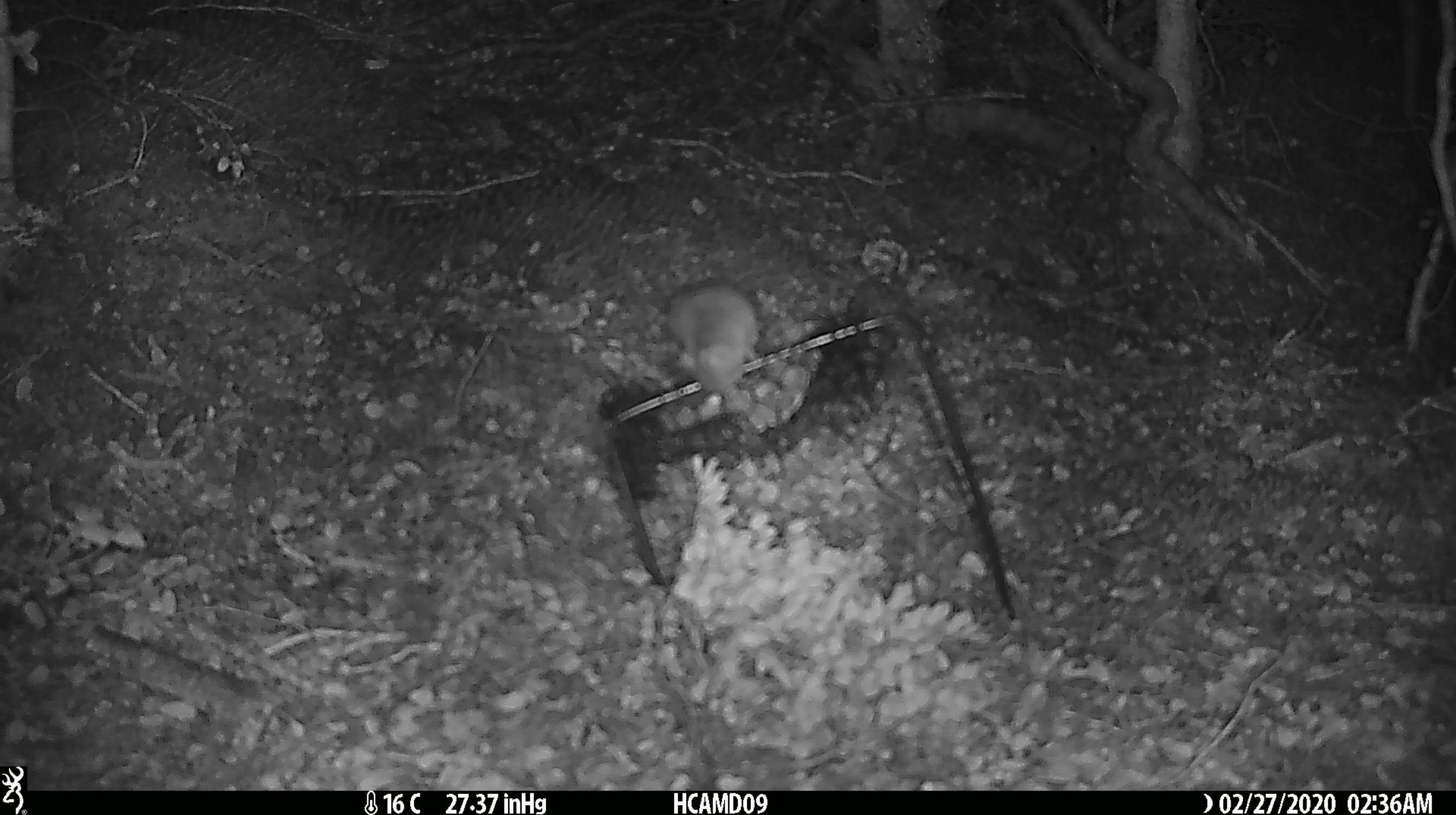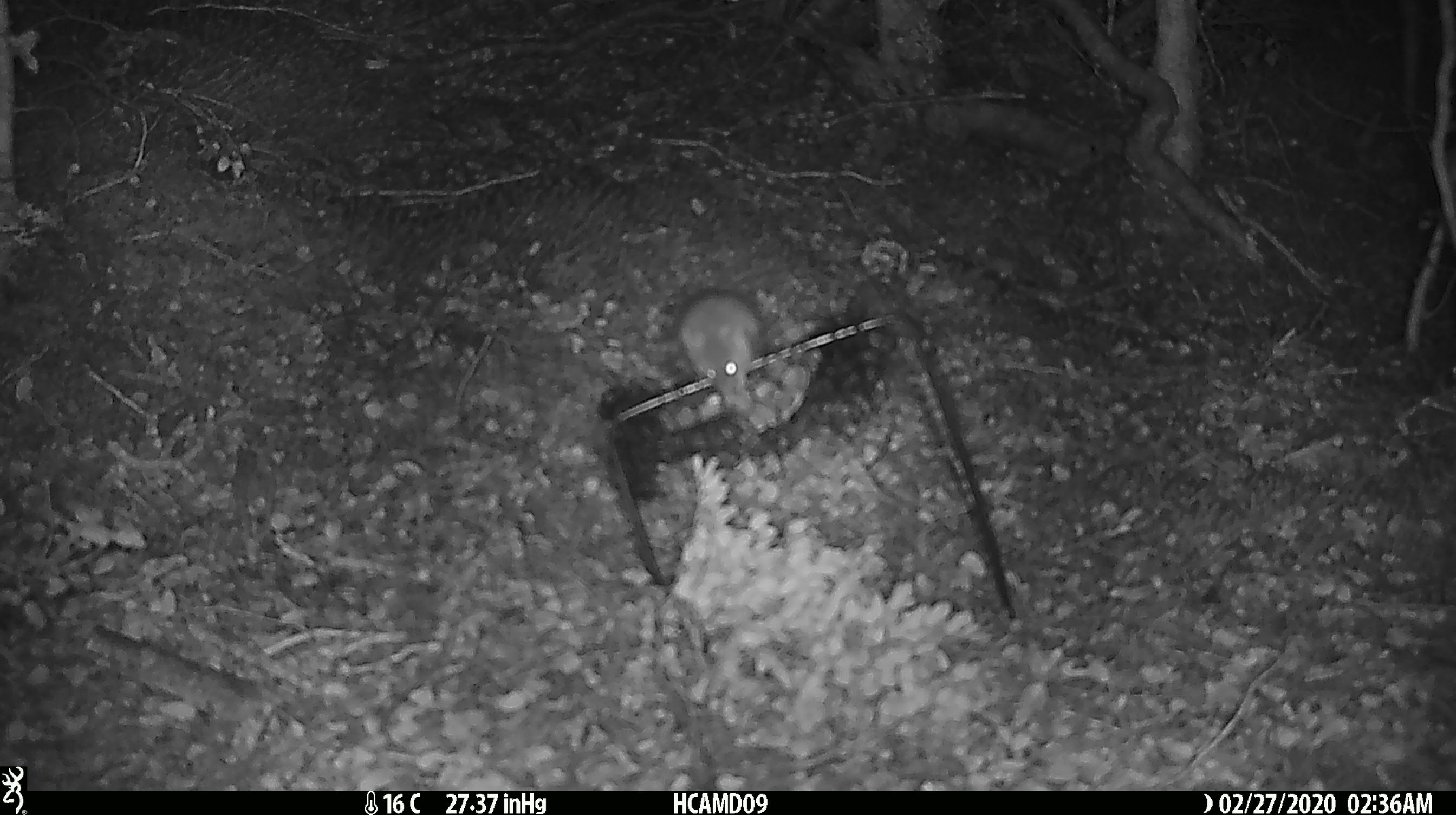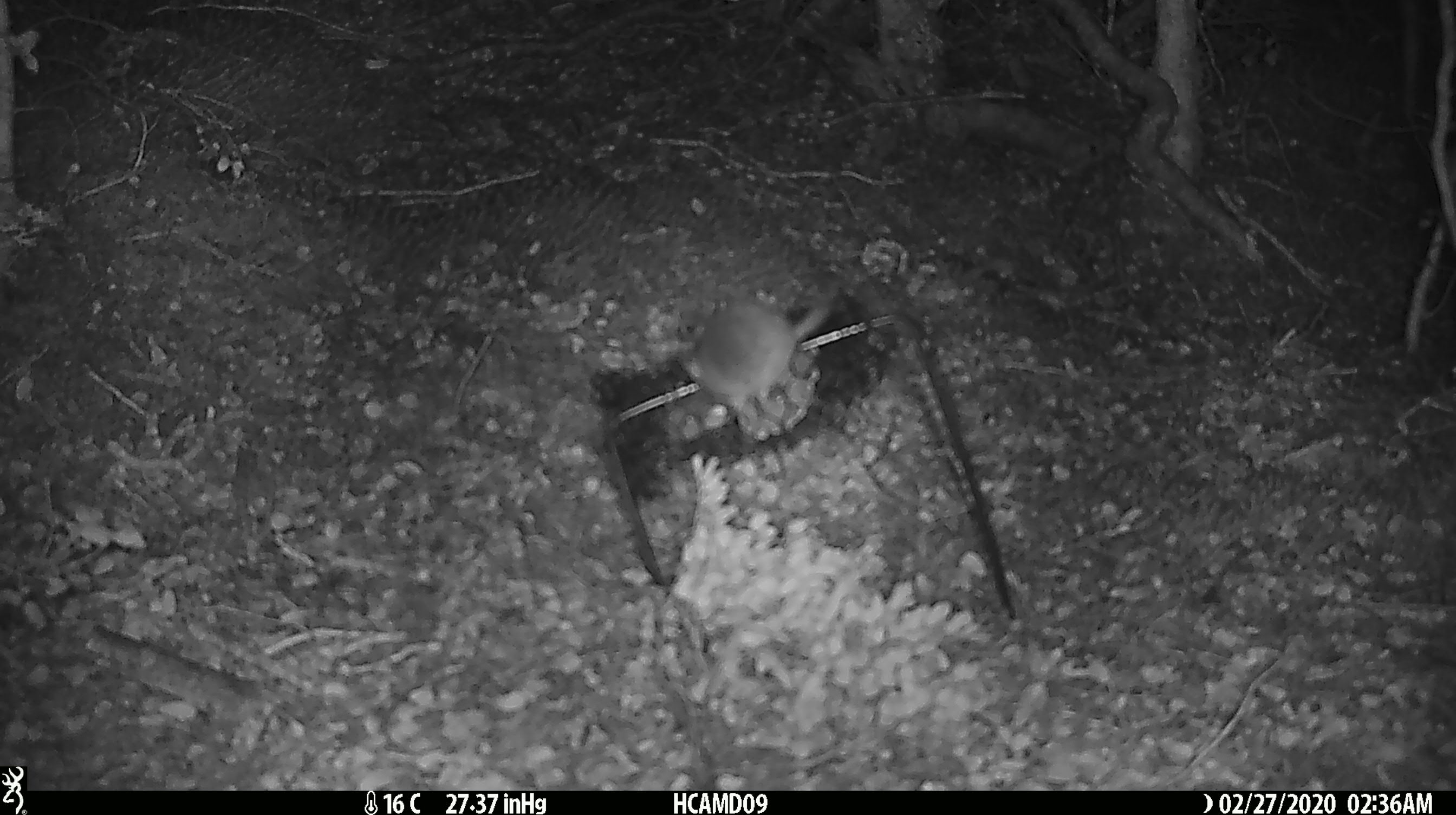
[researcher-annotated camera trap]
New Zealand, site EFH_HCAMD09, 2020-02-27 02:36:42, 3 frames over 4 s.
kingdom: Animalia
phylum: Chordata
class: Mammalia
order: Rodentia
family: Muridae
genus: Mus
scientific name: Mus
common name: mouse